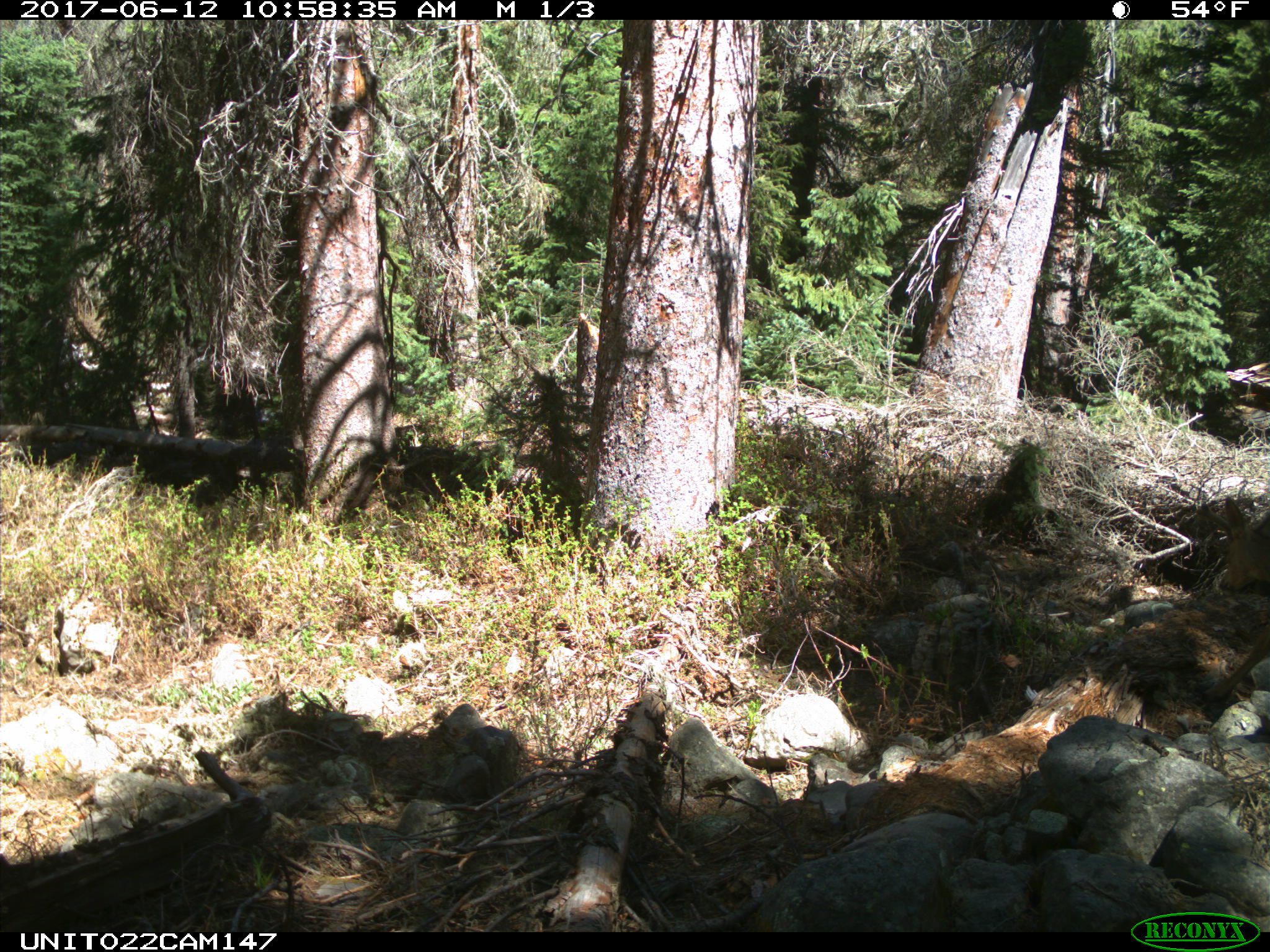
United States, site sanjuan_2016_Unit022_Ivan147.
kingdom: Animalia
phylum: Chordata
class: Mammalia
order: Artiodactyla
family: Cervidae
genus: Odocoileus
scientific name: Odocoileus hemionus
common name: mule deer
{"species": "Odocoileus hemionus (mule deer)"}